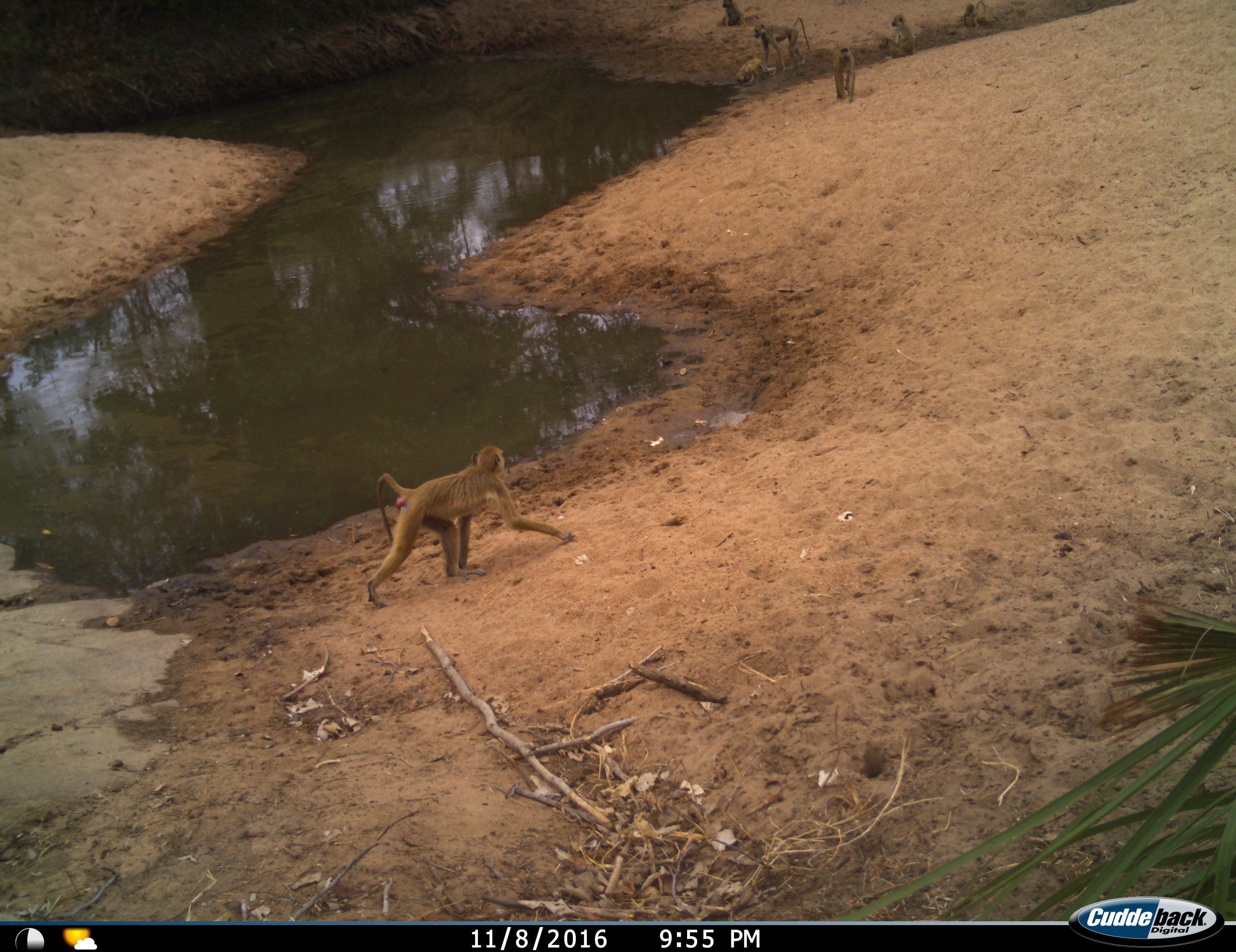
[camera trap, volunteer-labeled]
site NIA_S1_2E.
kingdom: Animalia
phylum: Chordata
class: Mammalia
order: Primates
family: Cercopithecidae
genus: Papio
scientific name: Papio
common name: baboon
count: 7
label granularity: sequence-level